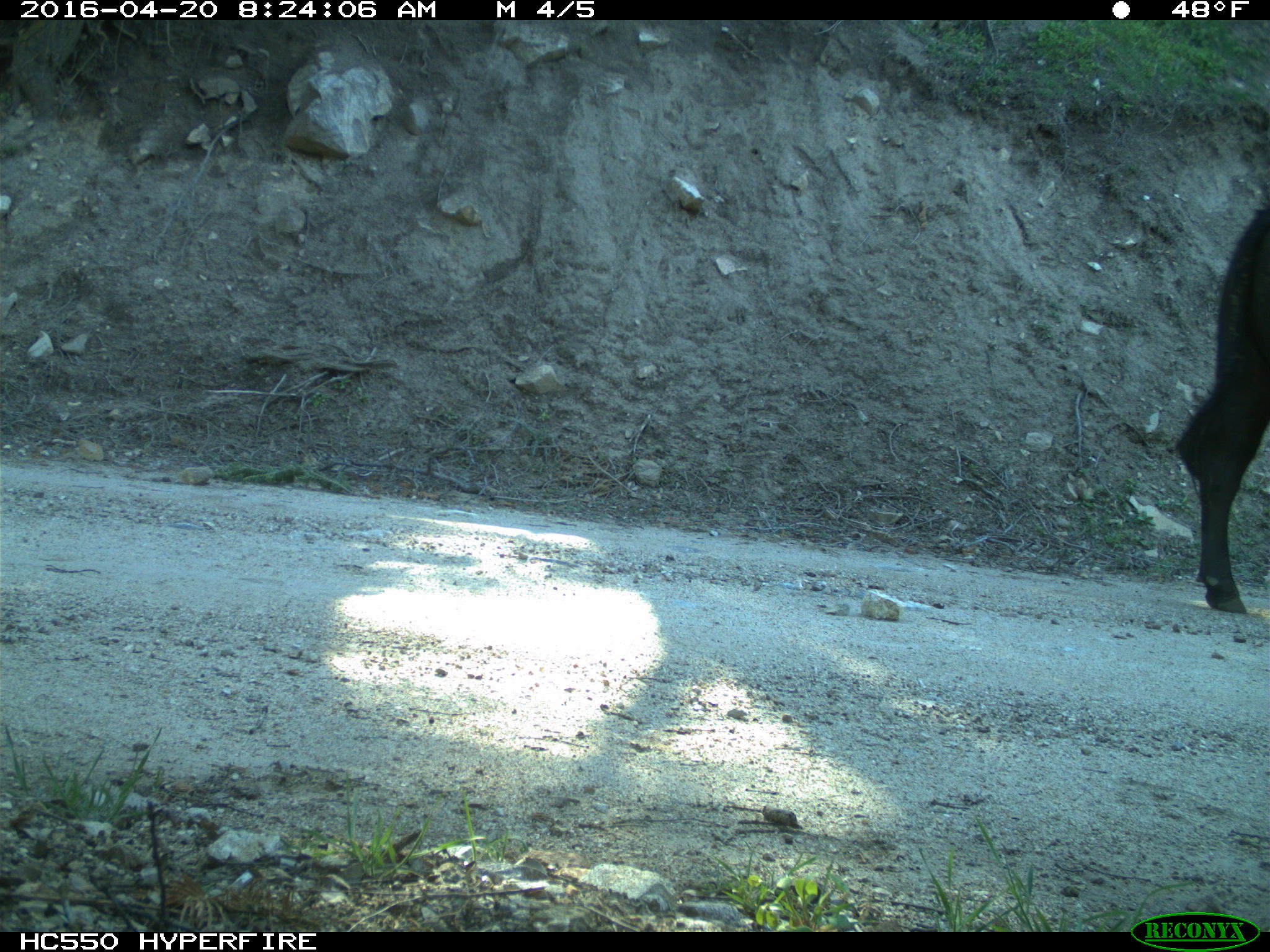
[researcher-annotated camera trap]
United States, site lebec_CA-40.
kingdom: Animalia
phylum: Chordata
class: Mammalia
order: Artiodactyla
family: Bovidae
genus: Bos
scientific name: Bos taurus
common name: domestic cow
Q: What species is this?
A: Bos taurus (domestic cow).